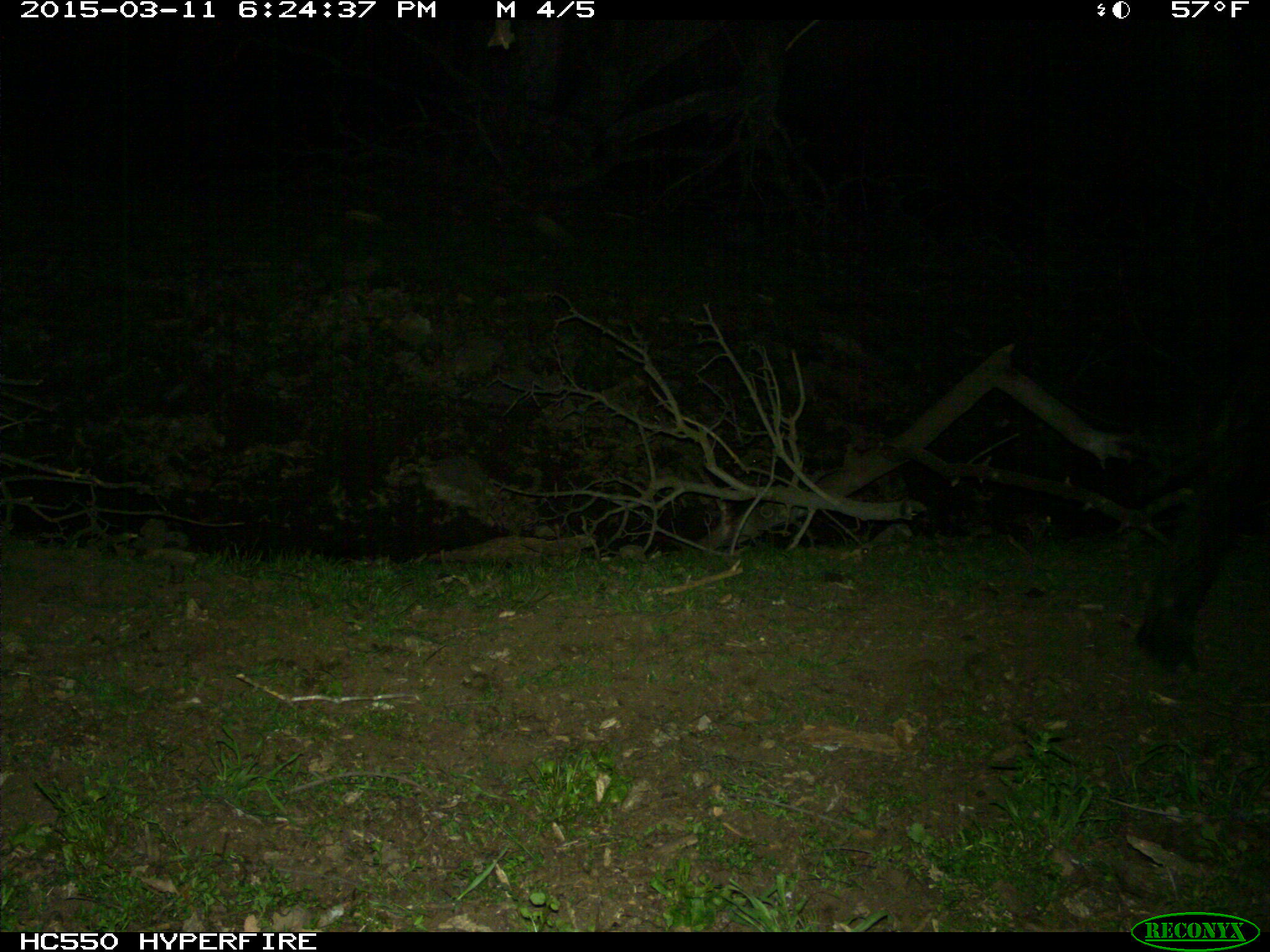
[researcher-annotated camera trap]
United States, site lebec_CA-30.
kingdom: Animalia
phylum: Chordata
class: Mammalia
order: Artiodactyla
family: Bovidae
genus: Bos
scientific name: Bos taurus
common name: domestic cow